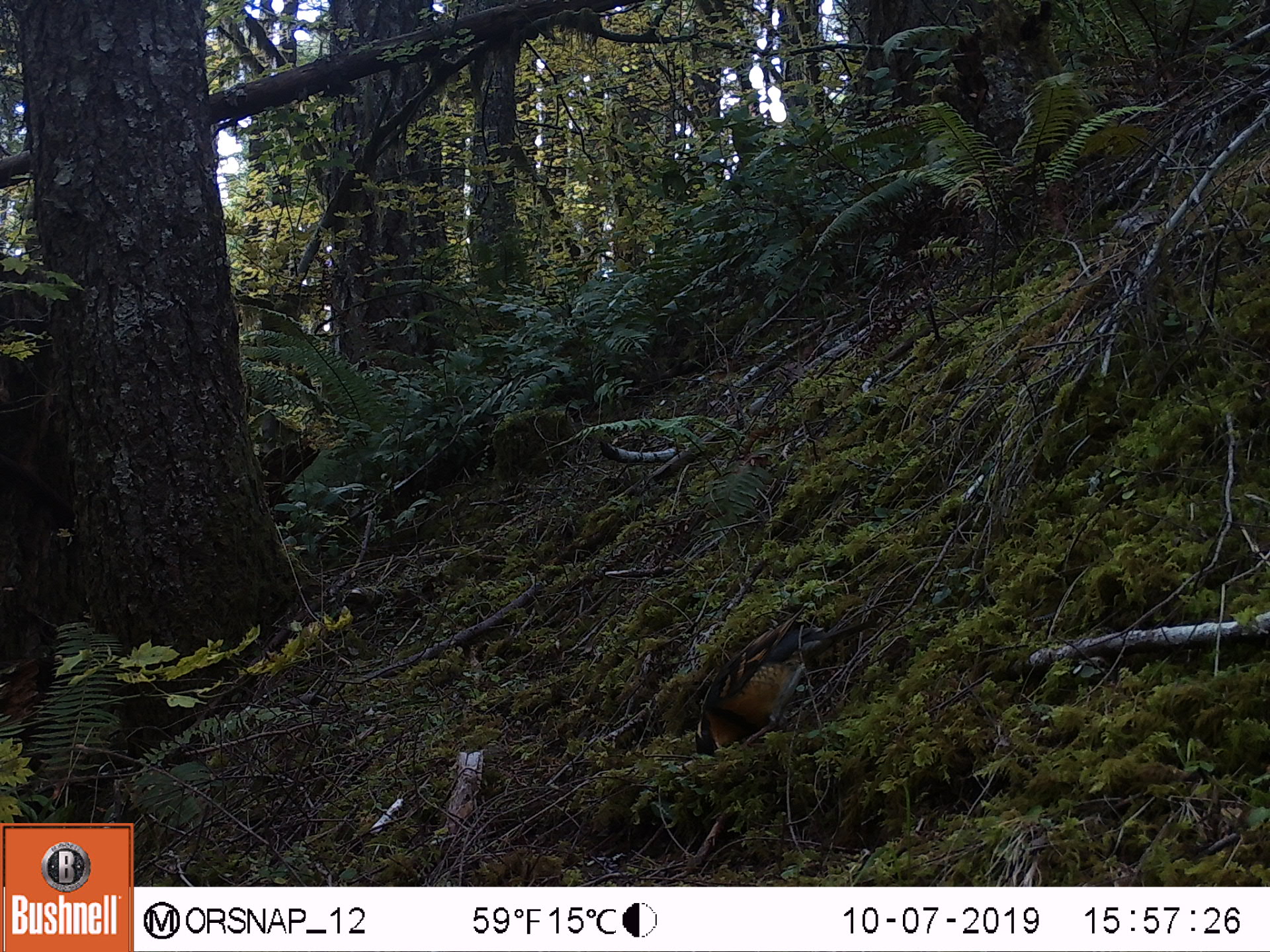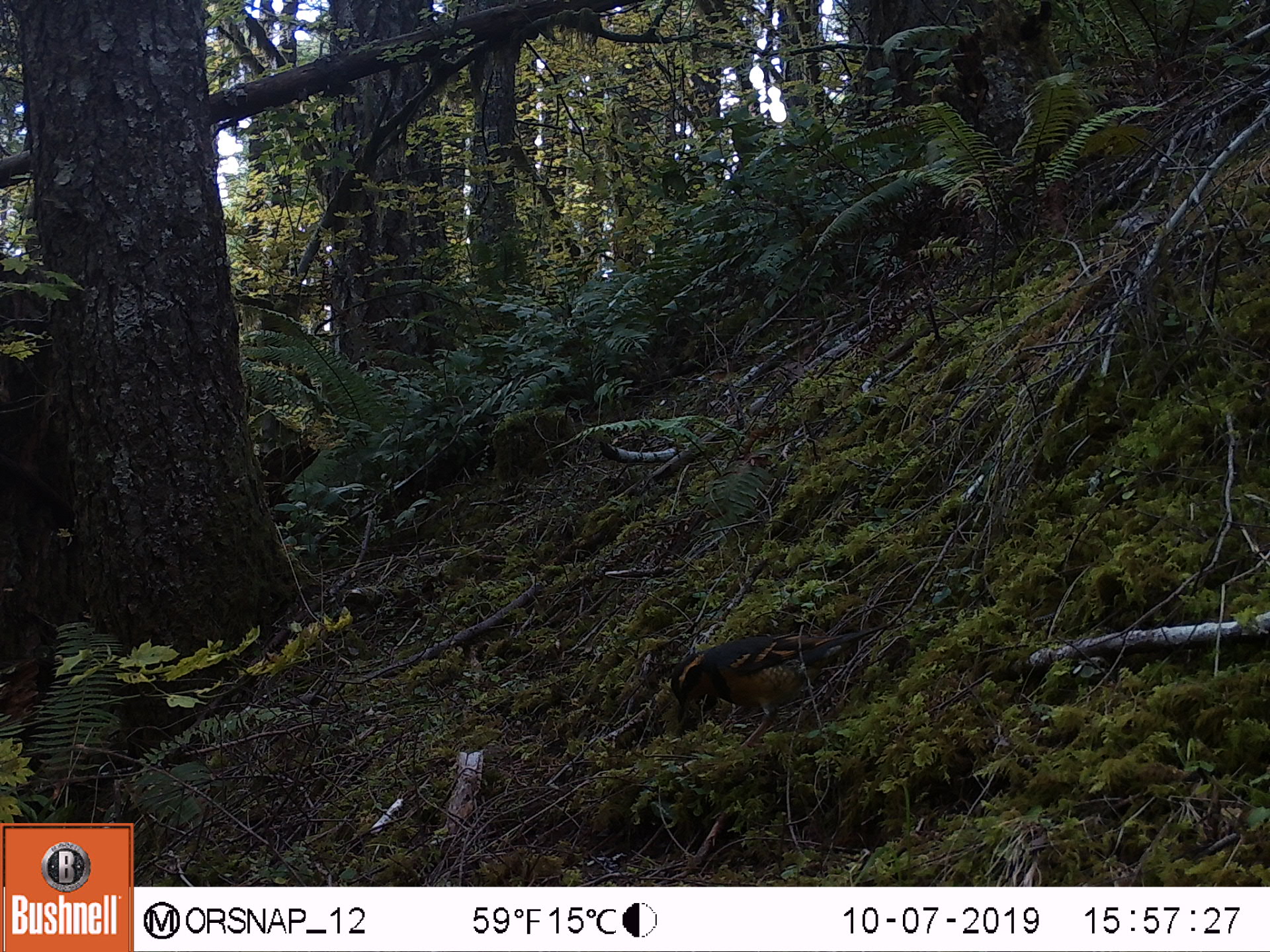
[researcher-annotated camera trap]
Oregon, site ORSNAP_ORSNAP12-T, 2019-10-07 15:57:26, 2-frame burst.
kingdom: Animalia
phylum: Chordata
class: Aves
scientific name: Aves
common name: bird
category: other bird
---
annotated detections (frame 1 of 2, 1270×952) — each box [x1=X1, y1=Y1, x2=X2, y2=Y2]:
other bird: [x1=632, y1=606, x2=922, y2=771]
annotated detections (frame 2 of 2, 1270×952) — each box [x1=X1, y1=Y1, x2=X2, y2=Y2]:
other bird: [x1=641, y1=569, x2=887, y2=758]